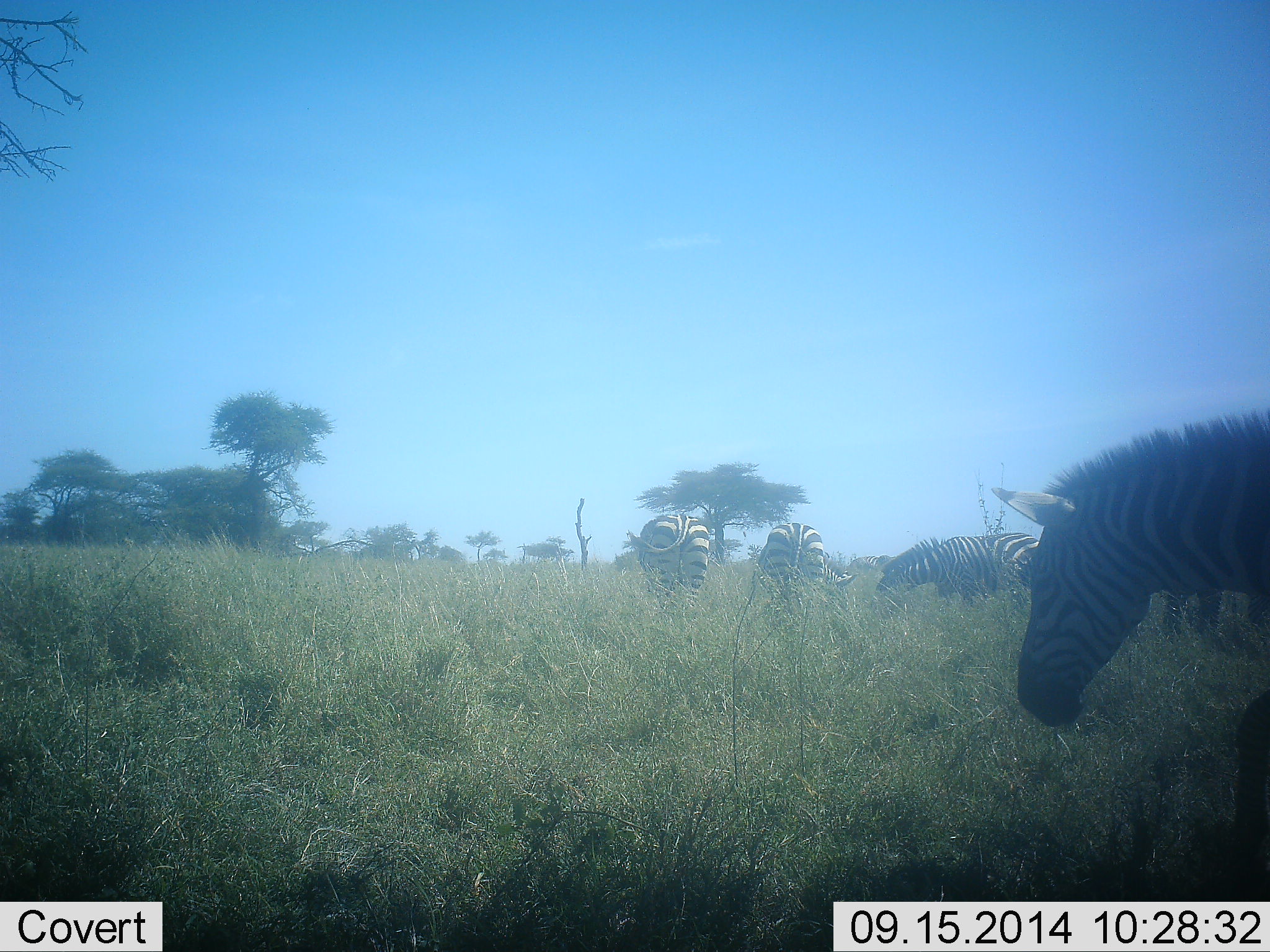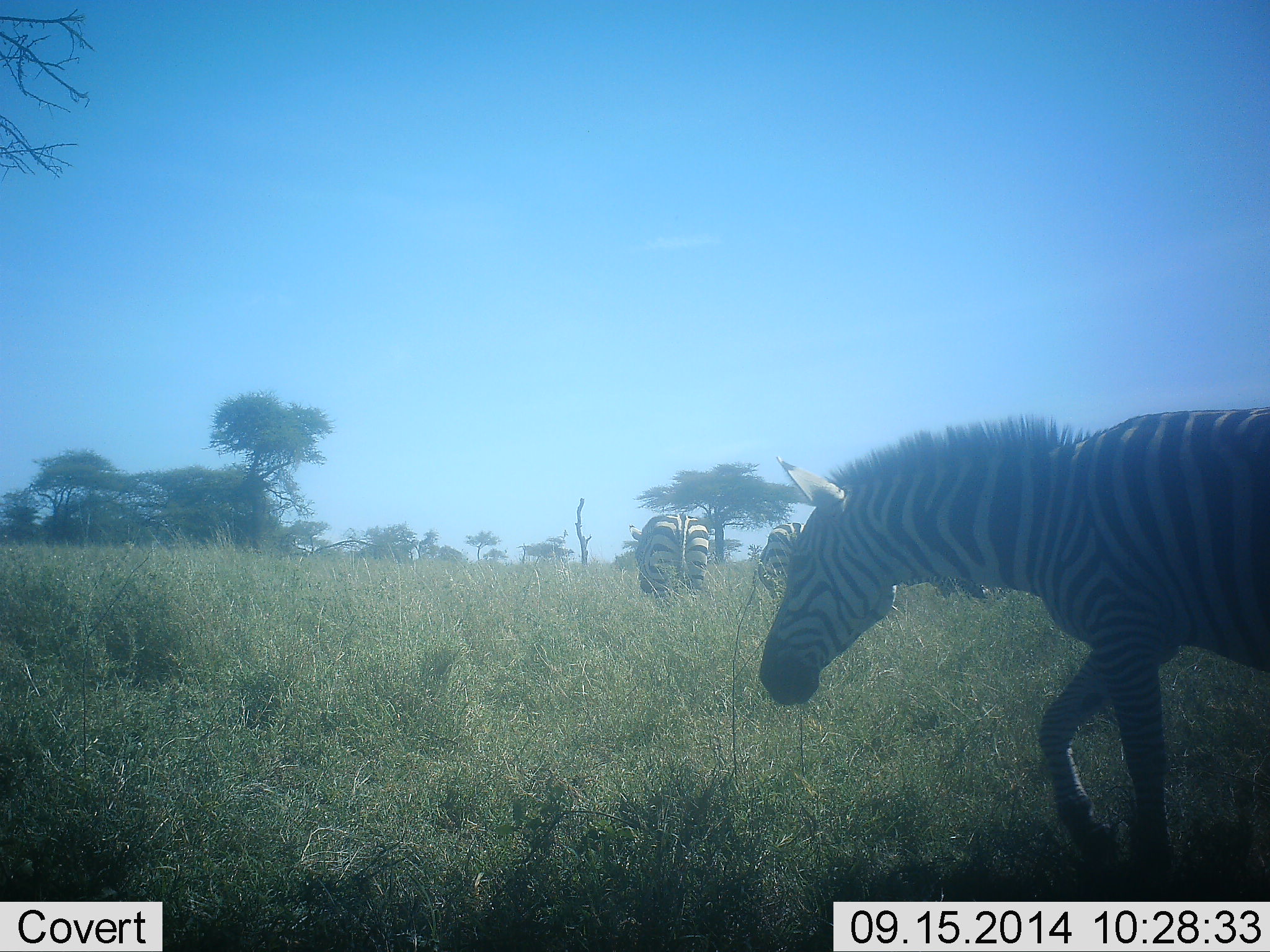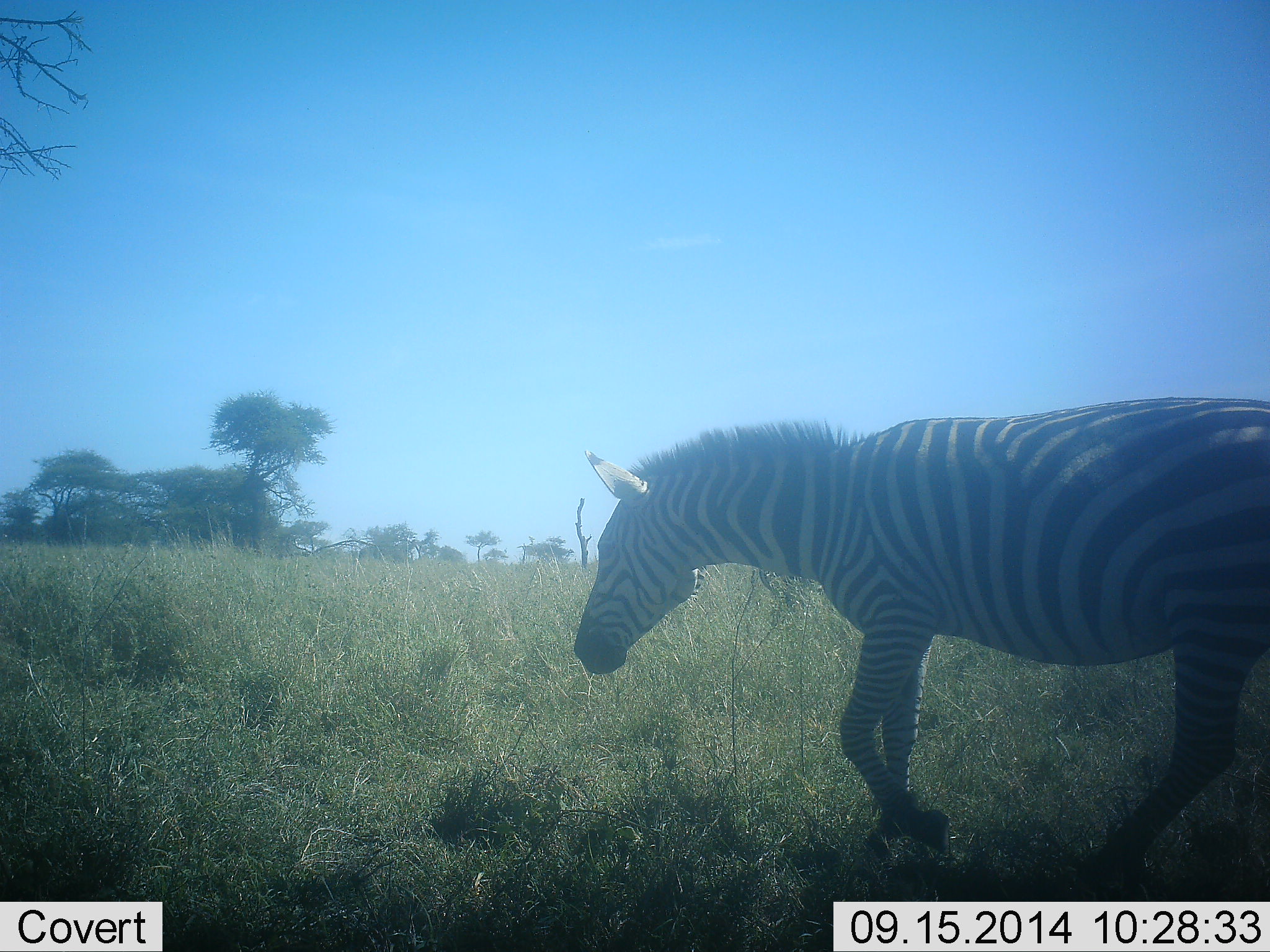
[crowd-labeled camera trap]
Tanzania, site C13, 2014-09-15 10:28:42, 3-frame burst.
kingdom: Animalia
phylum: Chordata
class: Mammalia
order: Perissodactyla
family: Equidae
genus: Equus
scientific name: Equus quagga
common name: plains zebra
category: zebra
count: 5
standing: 40%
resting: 10%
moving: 80%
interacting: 0%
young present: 0%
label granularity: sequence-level